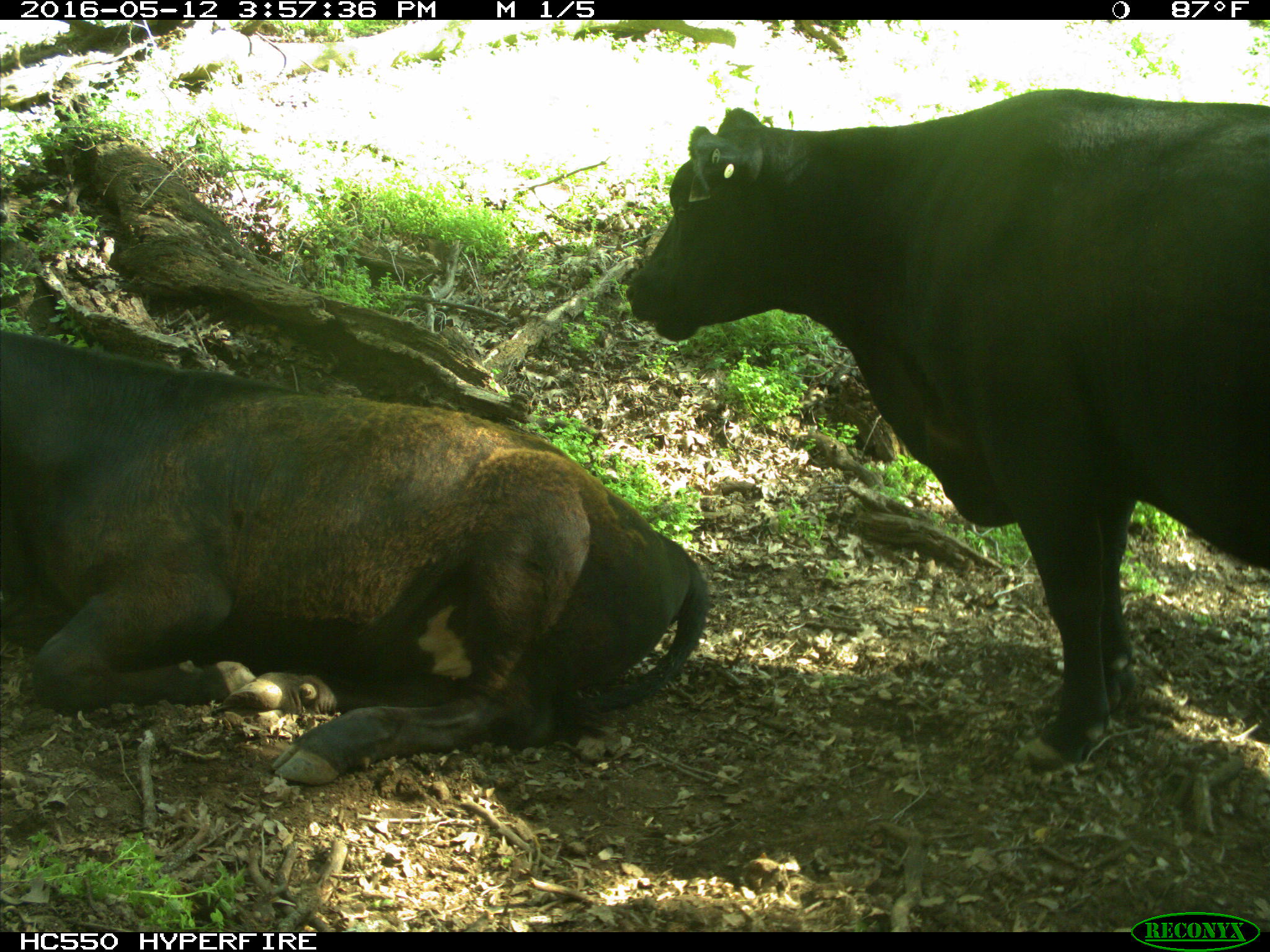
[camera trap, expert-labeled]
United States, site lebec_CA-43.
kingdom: Animalia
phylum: Chordata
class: Mammalia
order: Artiodactyla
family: Bovidae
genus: Bos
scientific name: Bos taurus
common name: domestic cow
Bos taurus (domestic cow).